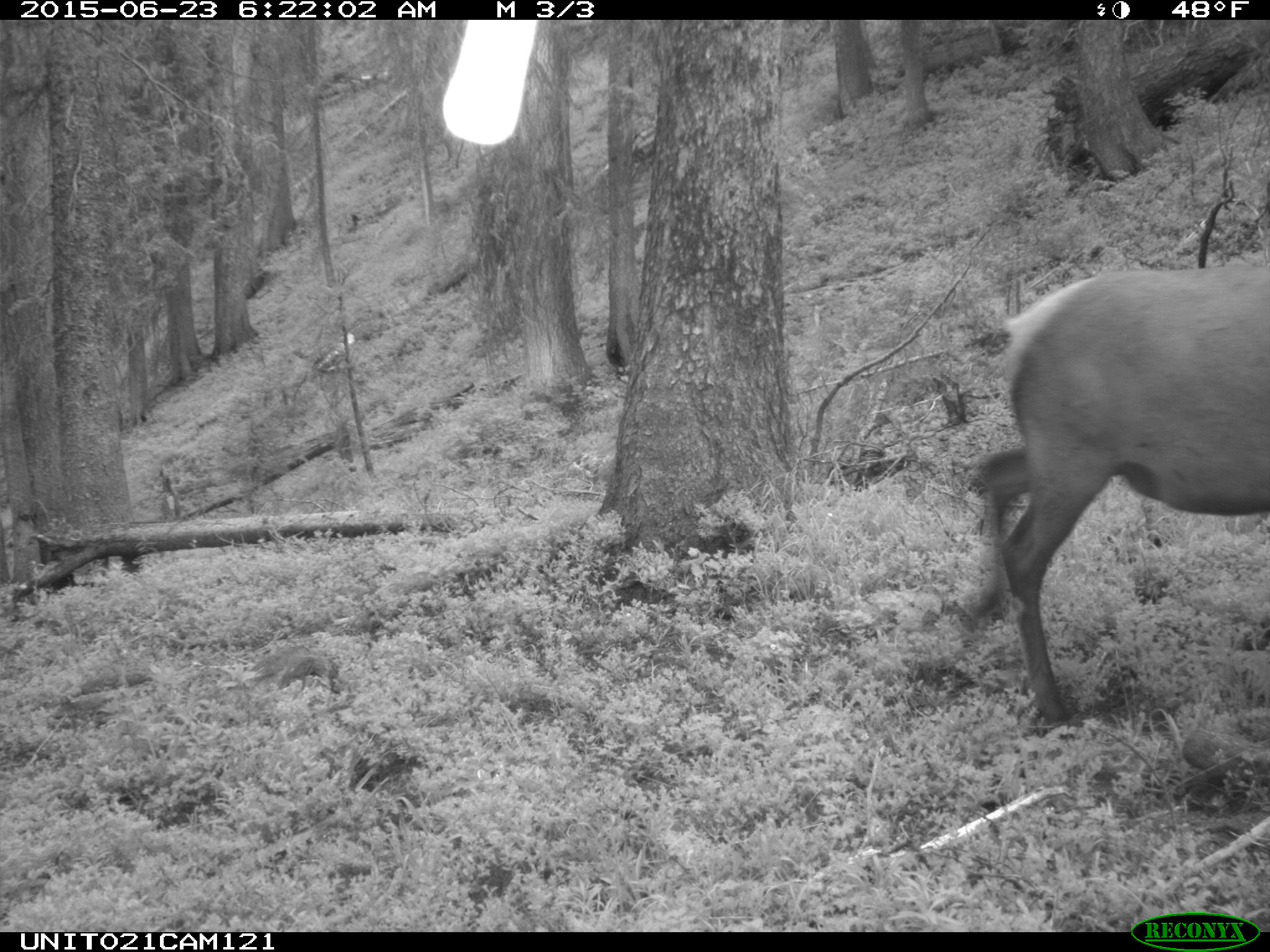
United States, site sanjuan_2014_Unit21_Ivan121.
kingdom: Animalia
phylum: Chordata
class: Mammalia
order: Artiodactyla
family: Cervidae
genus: Cervus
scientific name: Cervus elaphus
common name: red deer